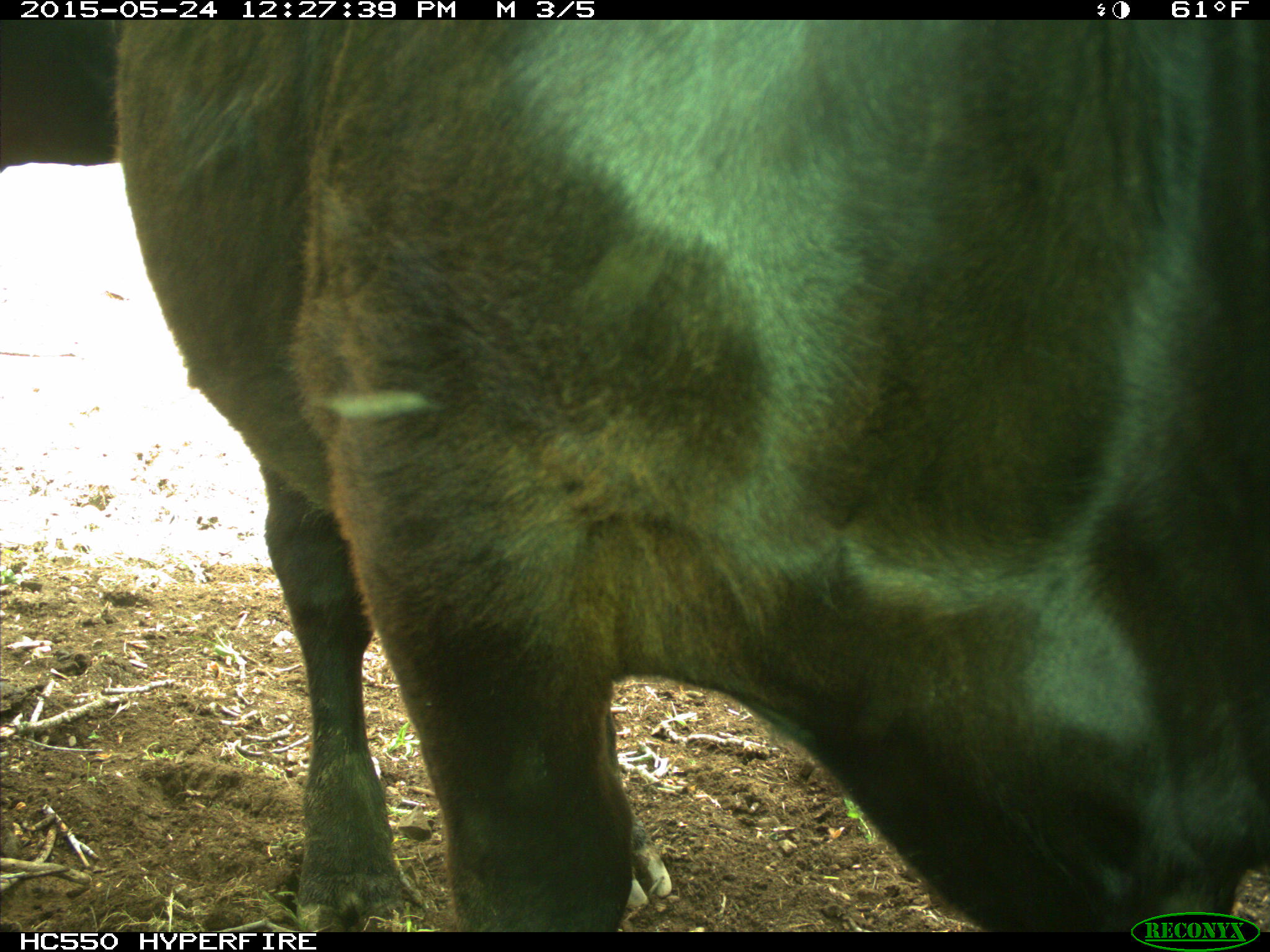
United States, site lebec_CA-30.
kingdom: Animalia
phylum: Chordata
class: Mammalia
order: Artiodactyla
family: Bovidae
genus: Bos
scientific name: Bos taurus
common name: domestic cow